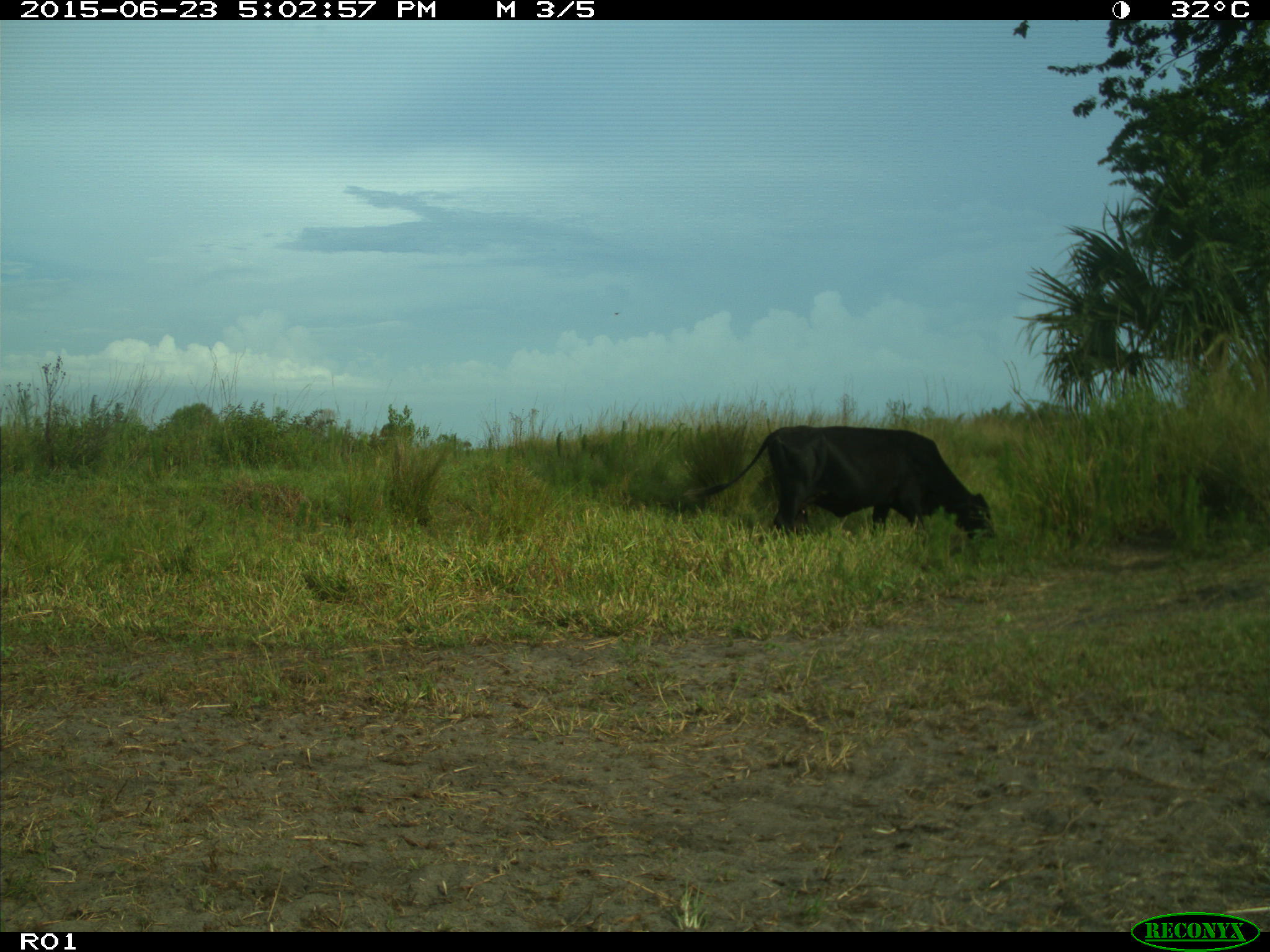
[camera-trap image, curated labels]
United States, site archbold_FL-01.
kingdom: Animalia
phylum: Chordata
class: Mammalia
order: Artiodactyla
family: Bovidae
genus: Bos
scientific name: Bos taurus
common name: domestic cow